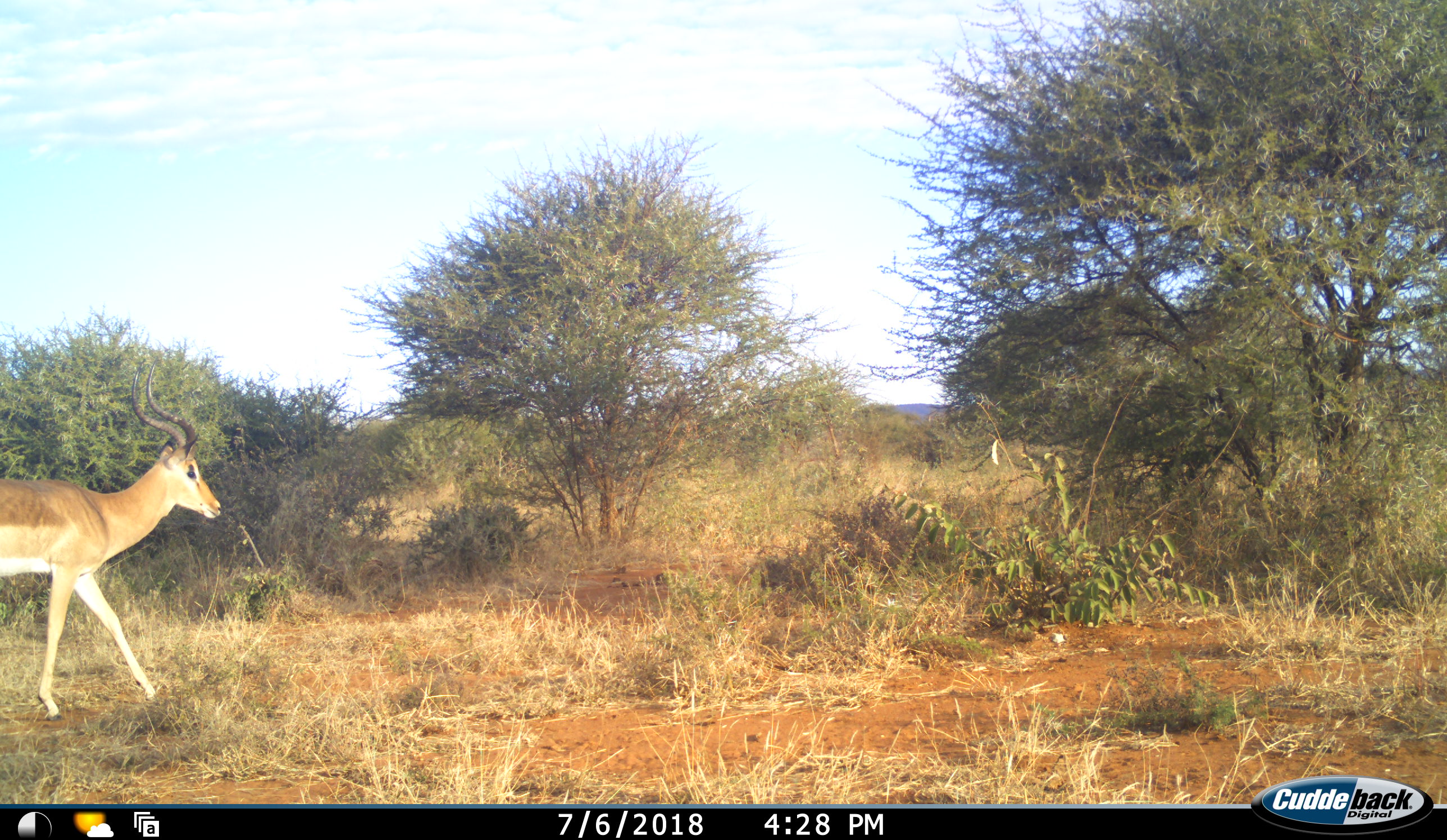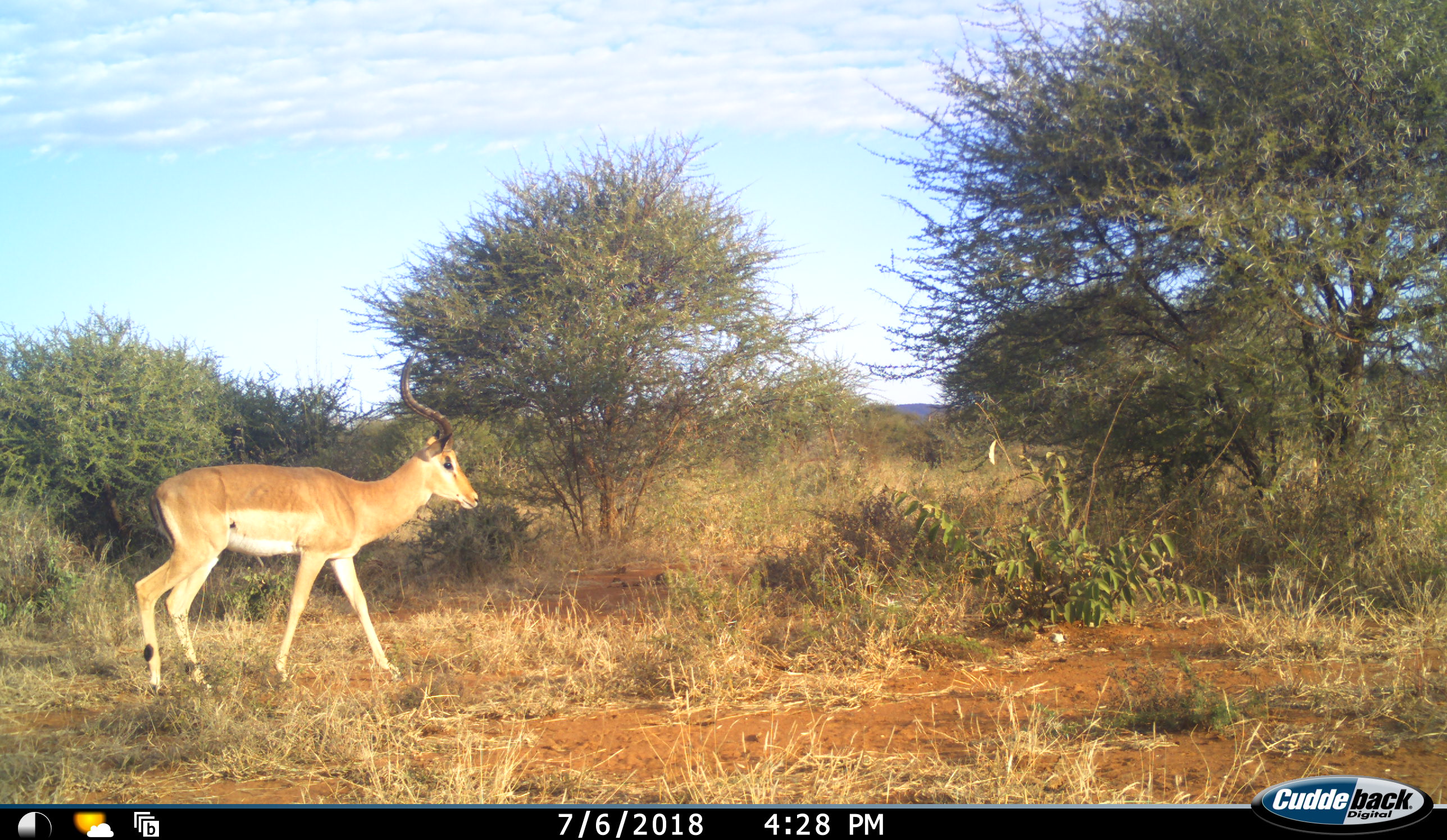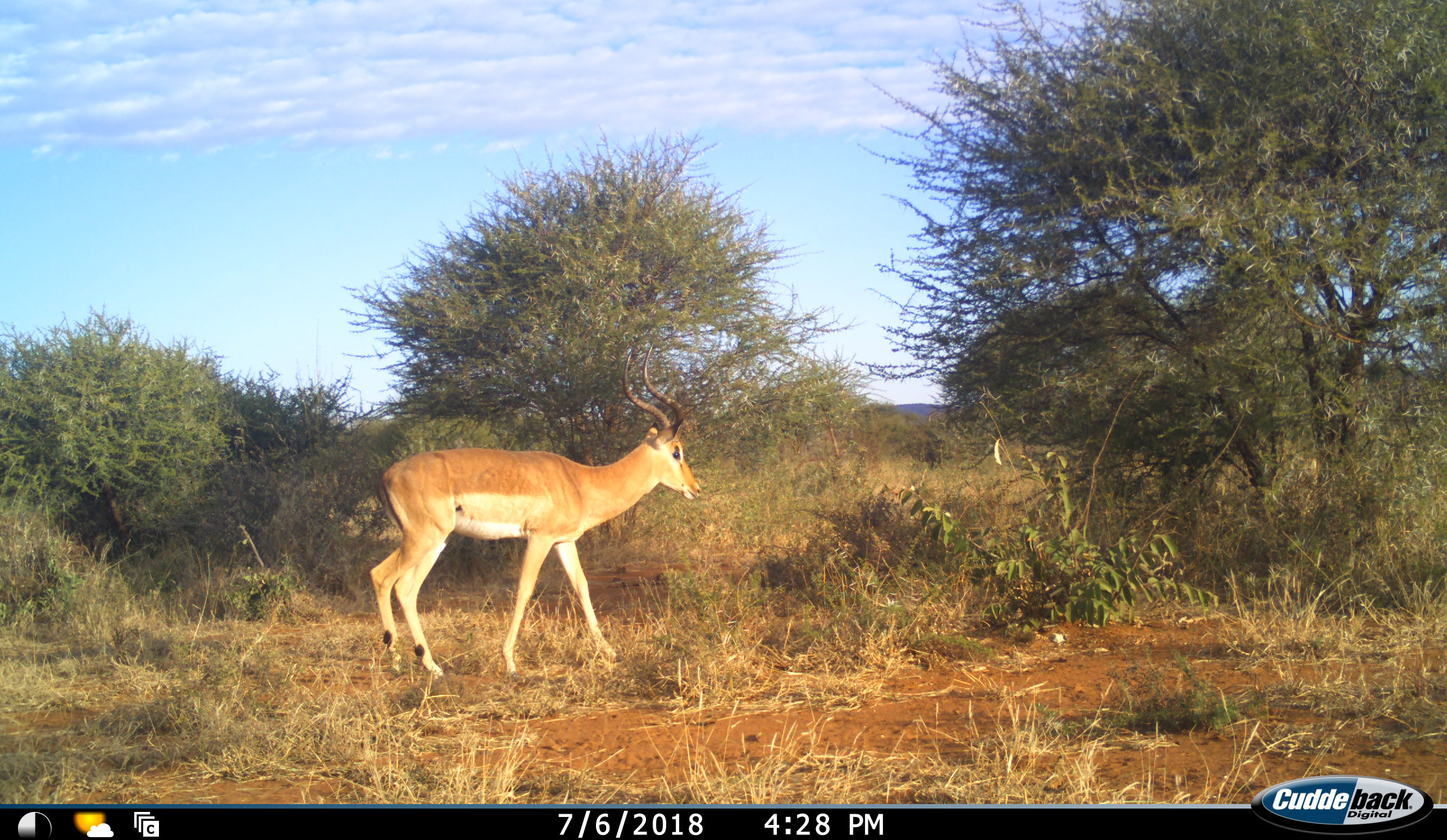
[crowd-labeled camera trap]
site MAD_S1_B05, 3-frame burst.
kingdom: Animalia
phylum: Chordata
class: Mammalia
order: Artiodactyla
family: Bovidae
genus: Aepyceros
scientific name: Aepyceros melampus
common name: impala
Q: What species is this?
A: Impala (Aepyceros melampus).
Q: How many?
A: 1.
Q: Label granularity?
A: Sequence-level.